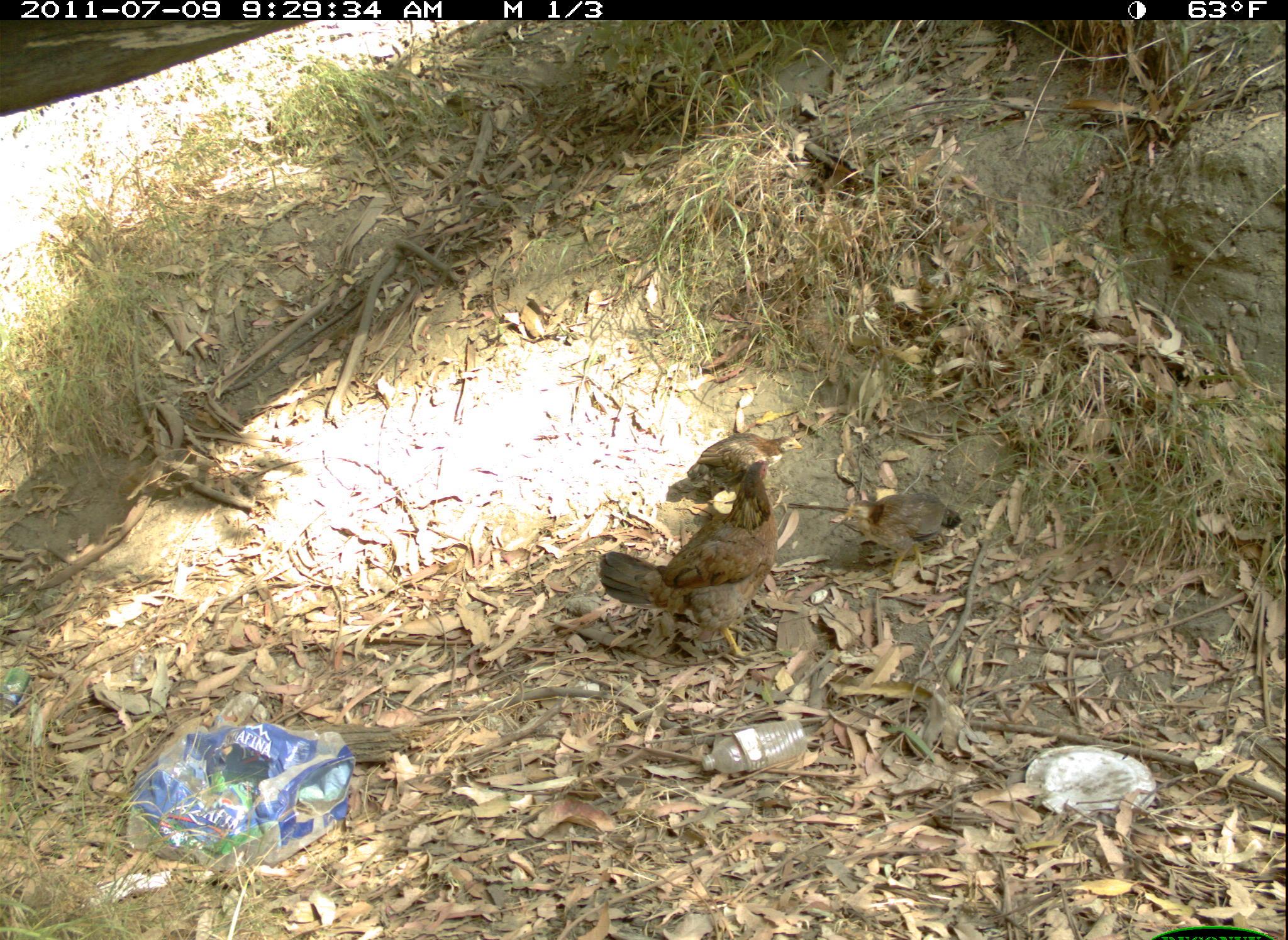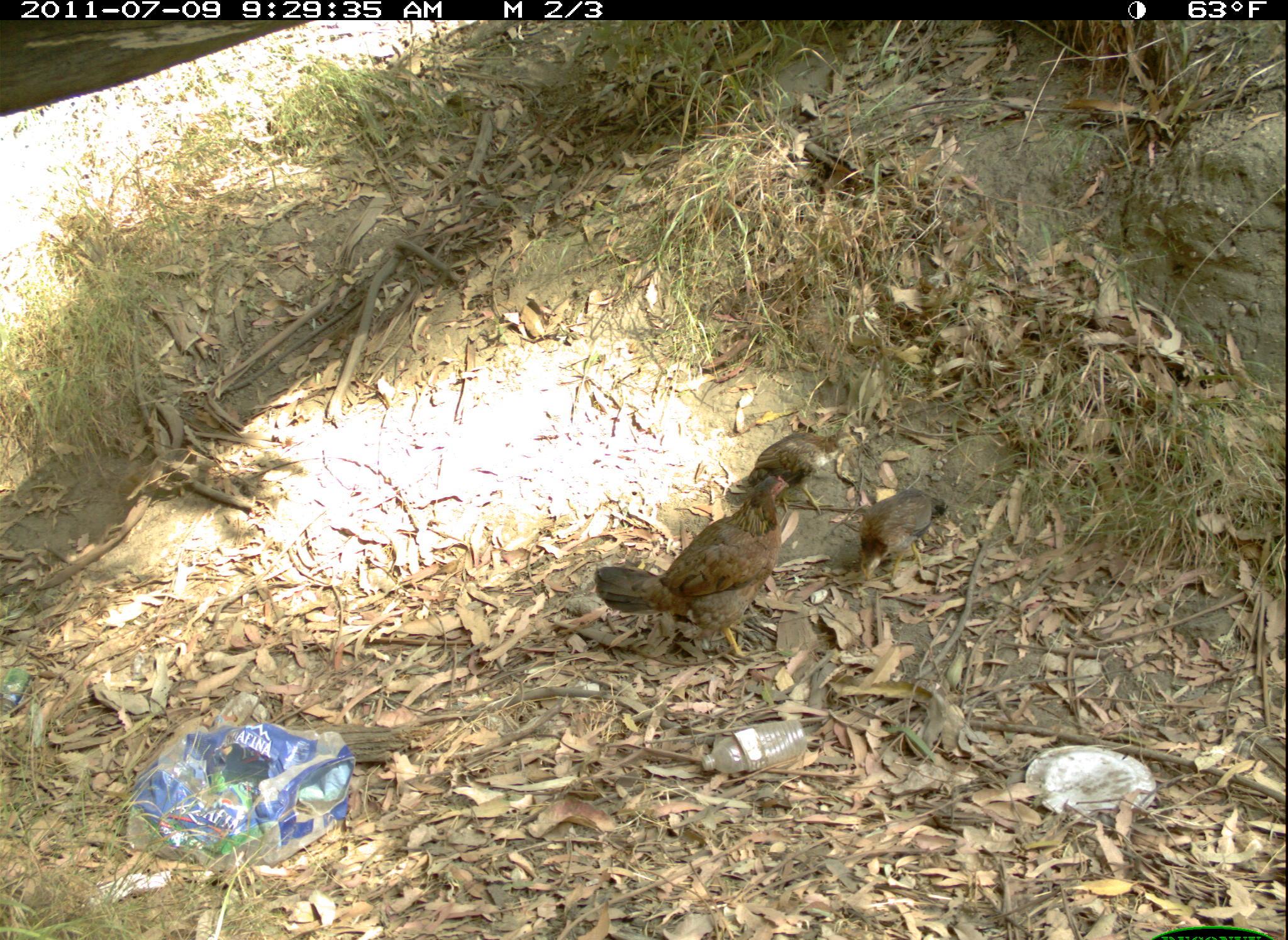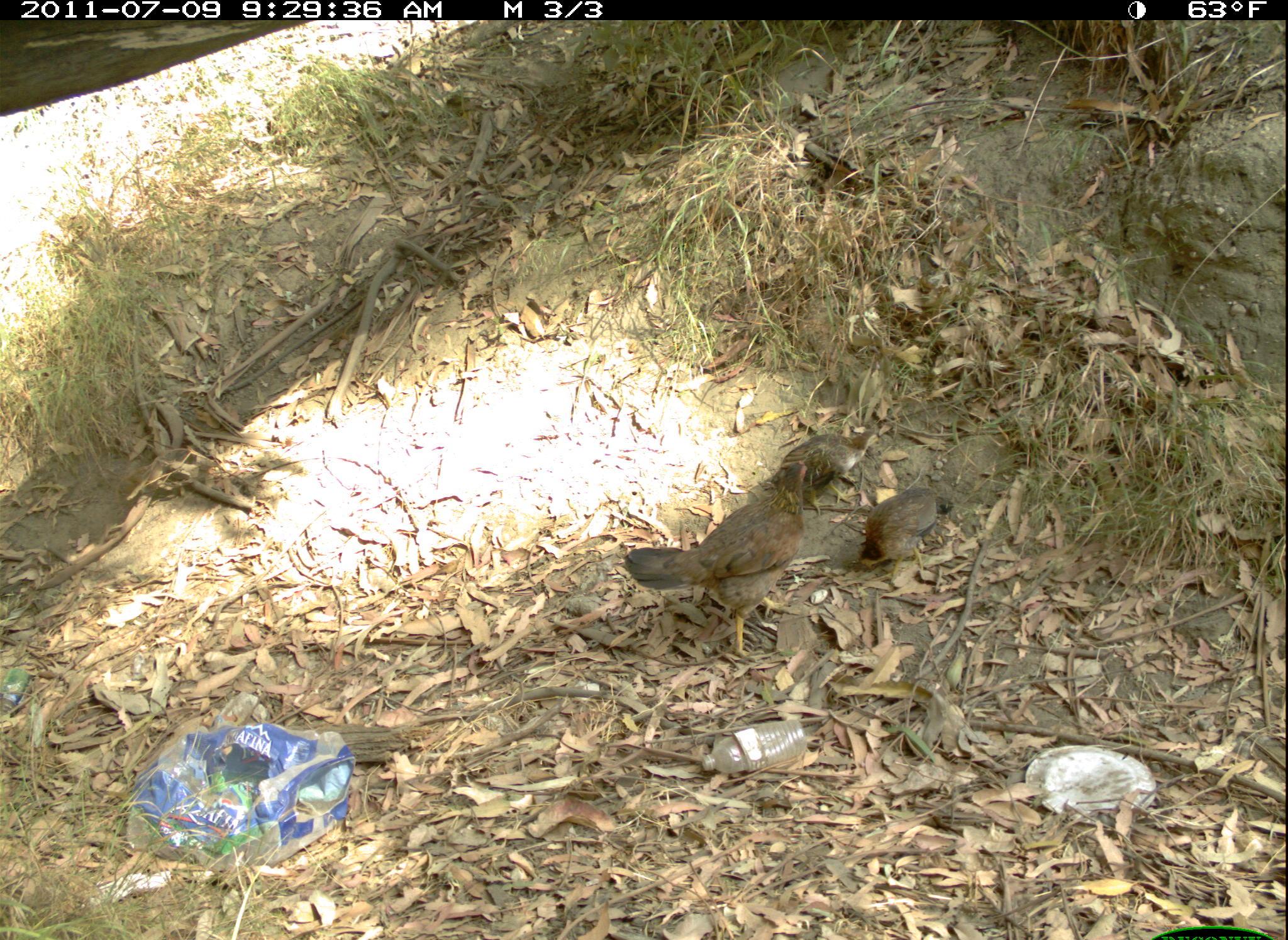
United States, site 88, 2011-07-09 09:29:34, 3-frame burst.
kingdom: Animalia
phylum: Chordata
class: Aves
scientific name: Aves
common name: bird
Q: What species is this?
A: Bird (Aves).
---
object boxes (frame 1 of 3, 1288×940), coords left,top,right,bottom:
bird: 601,459,784,660; 830,482,964,595; 676,420,803,499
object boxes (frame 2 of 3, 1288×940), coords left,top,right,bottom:
bird: 596,469,794,664; 847,485,958,590; 742,422,857,506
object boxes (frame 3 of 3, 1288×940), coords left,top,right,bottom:
bird: 625,441,818,660; 847,475,966,593; 776,416,884,496